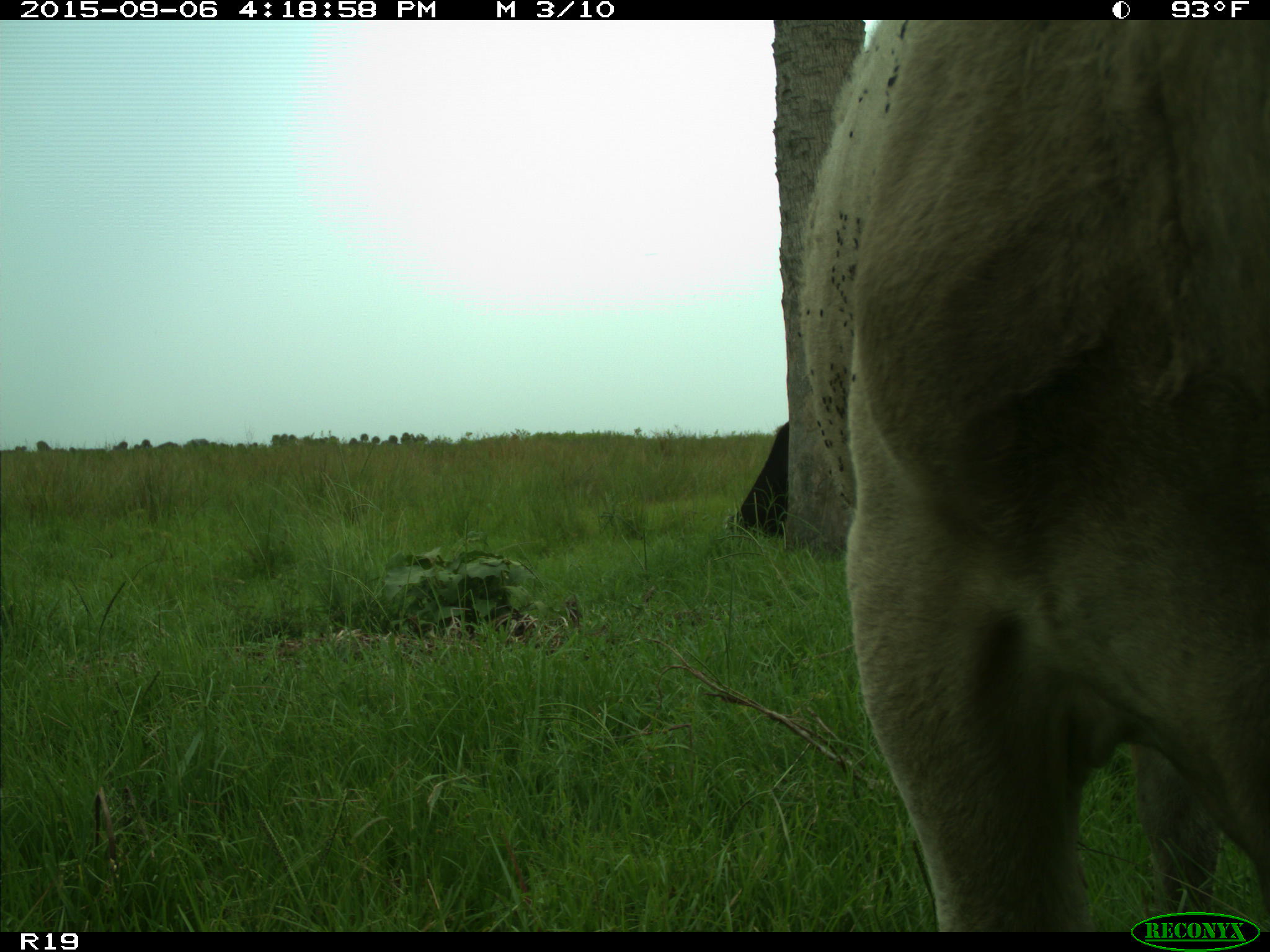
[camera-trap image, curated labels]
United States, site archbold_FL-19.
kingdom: Animalia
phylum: Chordata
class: Mammalia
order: Artiodactyla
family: Bovidae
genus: Bos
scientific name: Bos taurus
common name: domestic cow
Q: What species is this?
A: Bos taurus (domestic cow).